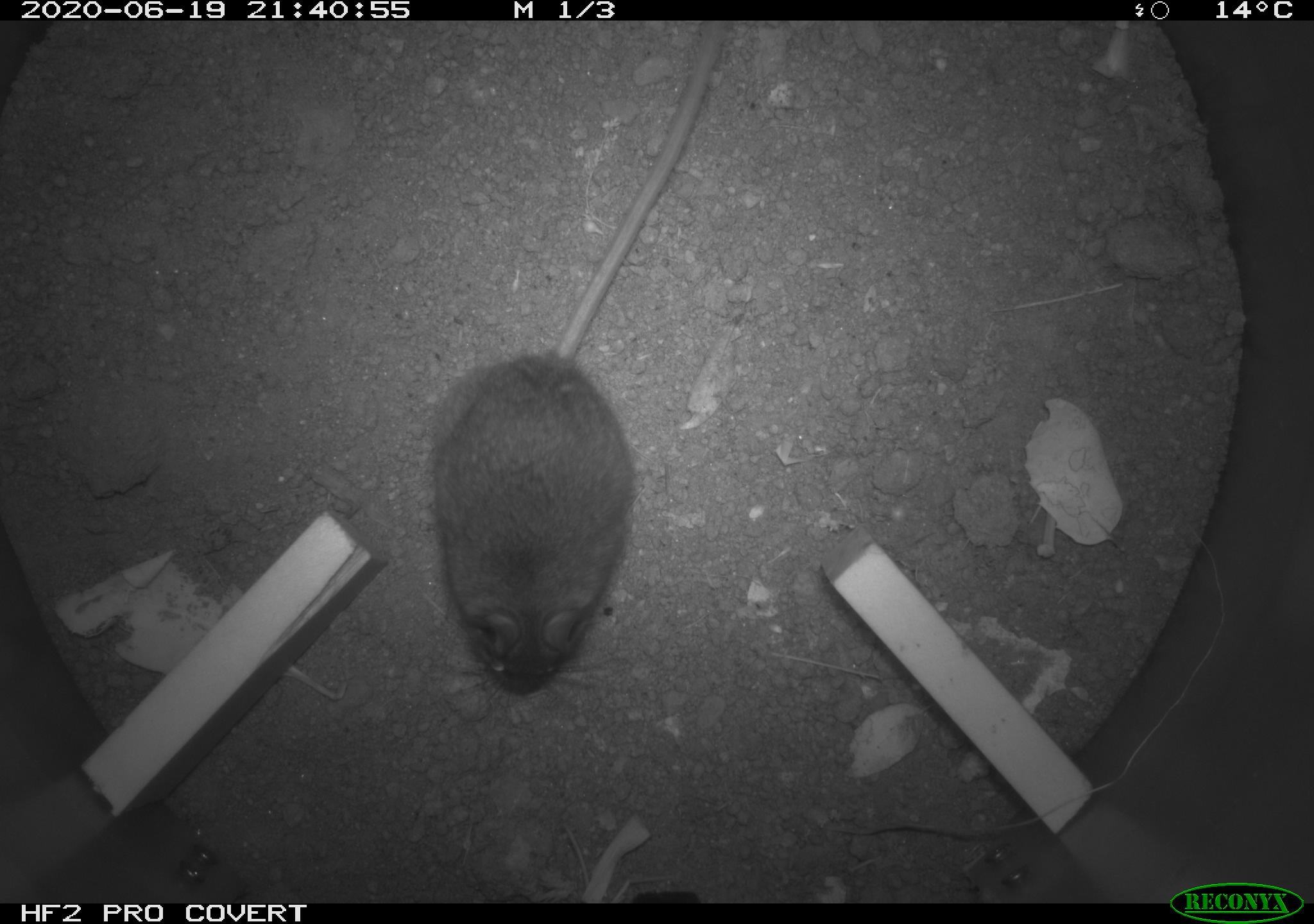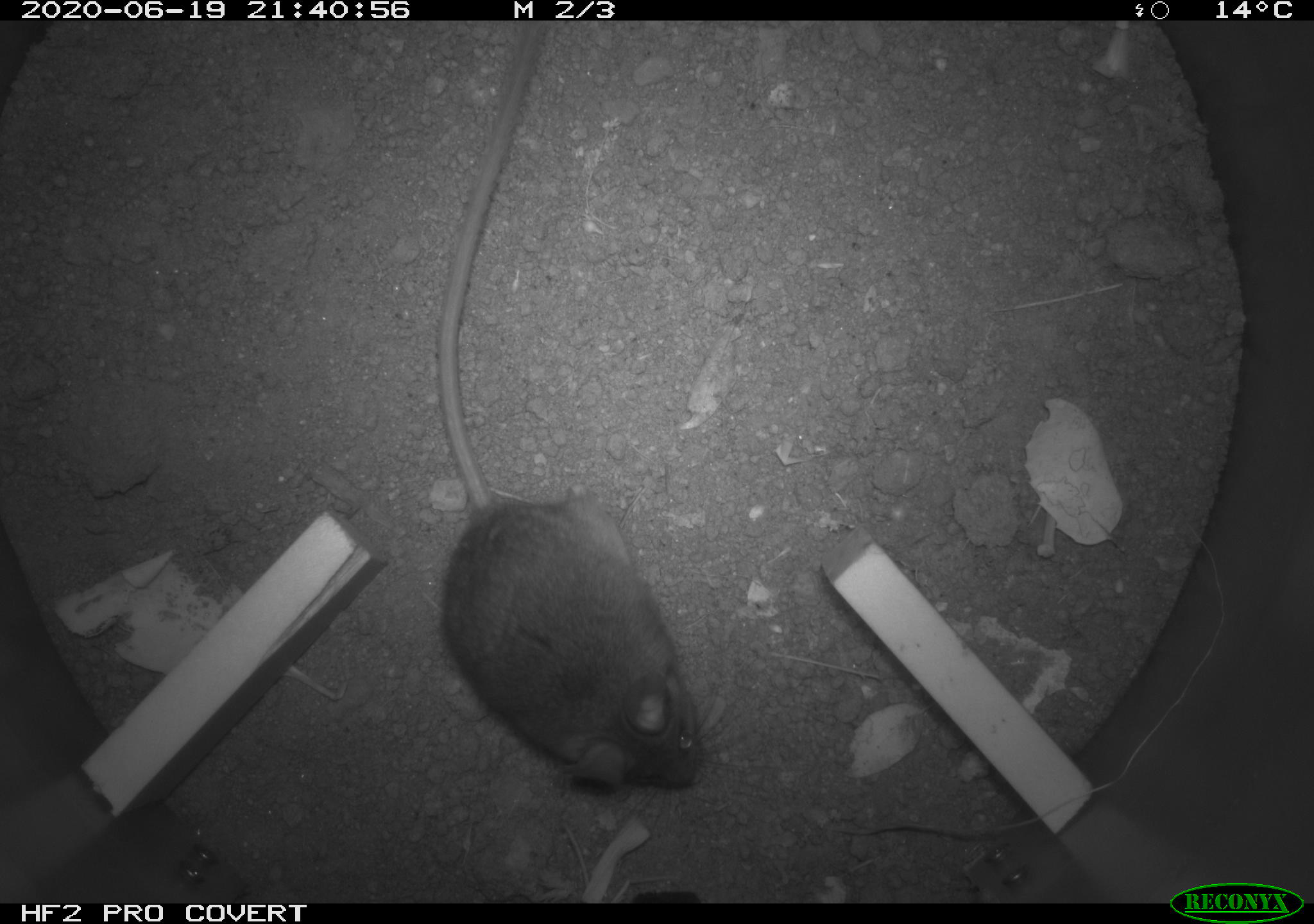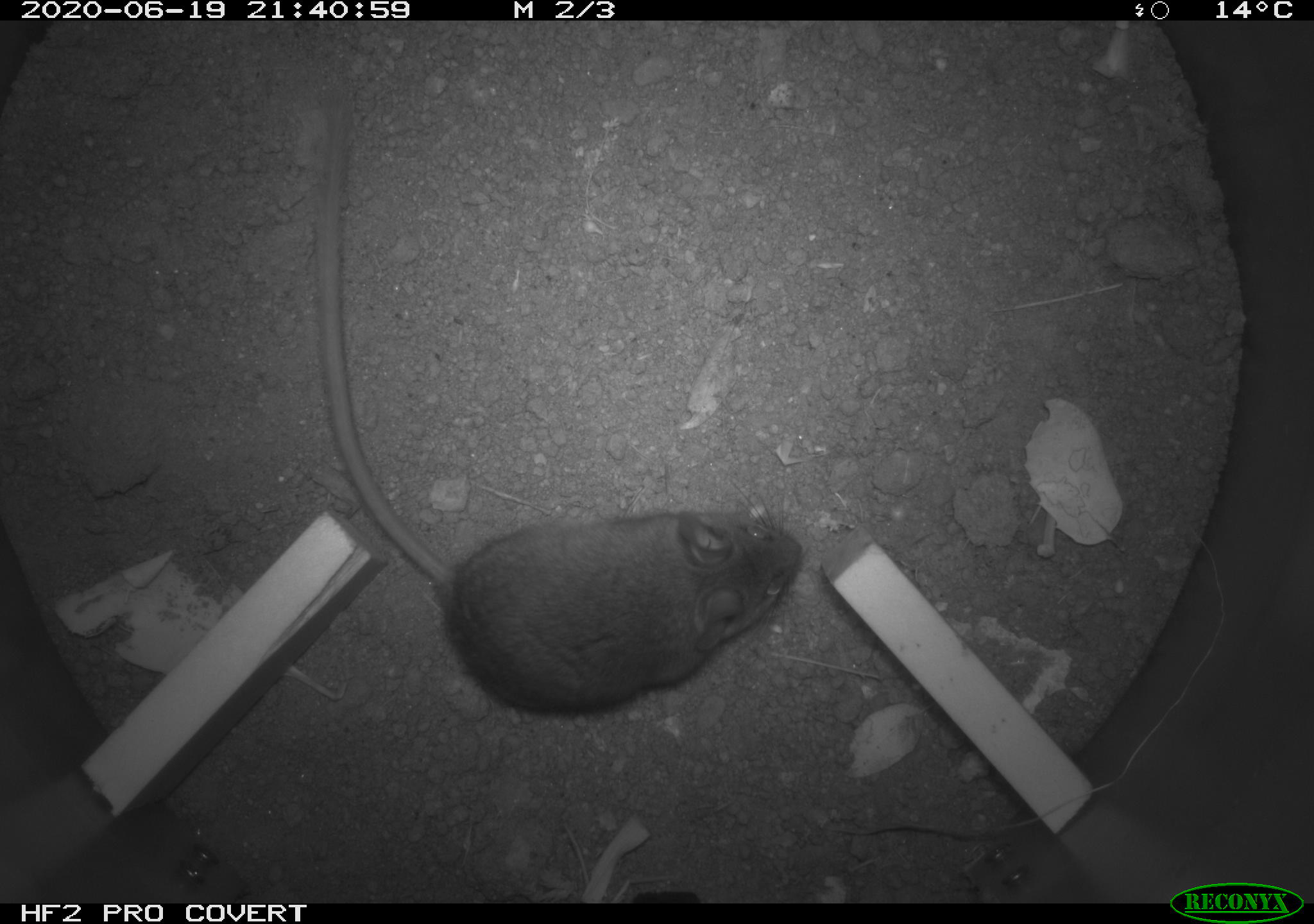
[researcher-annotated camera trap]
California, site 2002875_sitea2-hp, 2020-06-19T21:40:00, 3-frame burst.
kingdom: Animalia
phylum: Chordata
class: Mammalia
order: Rodentia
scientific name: Rodentia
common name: mouse species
Mouse species (Rodentia).